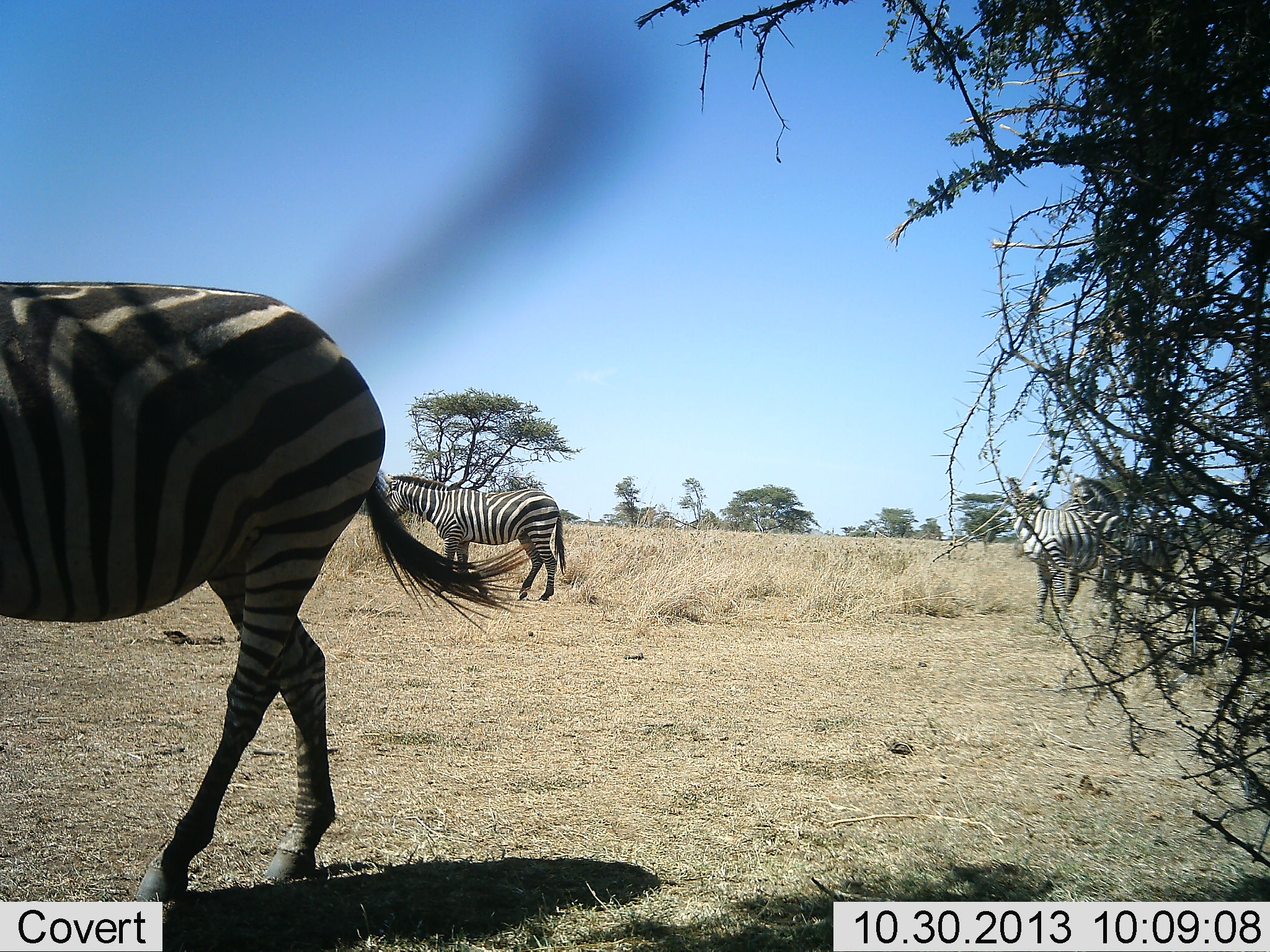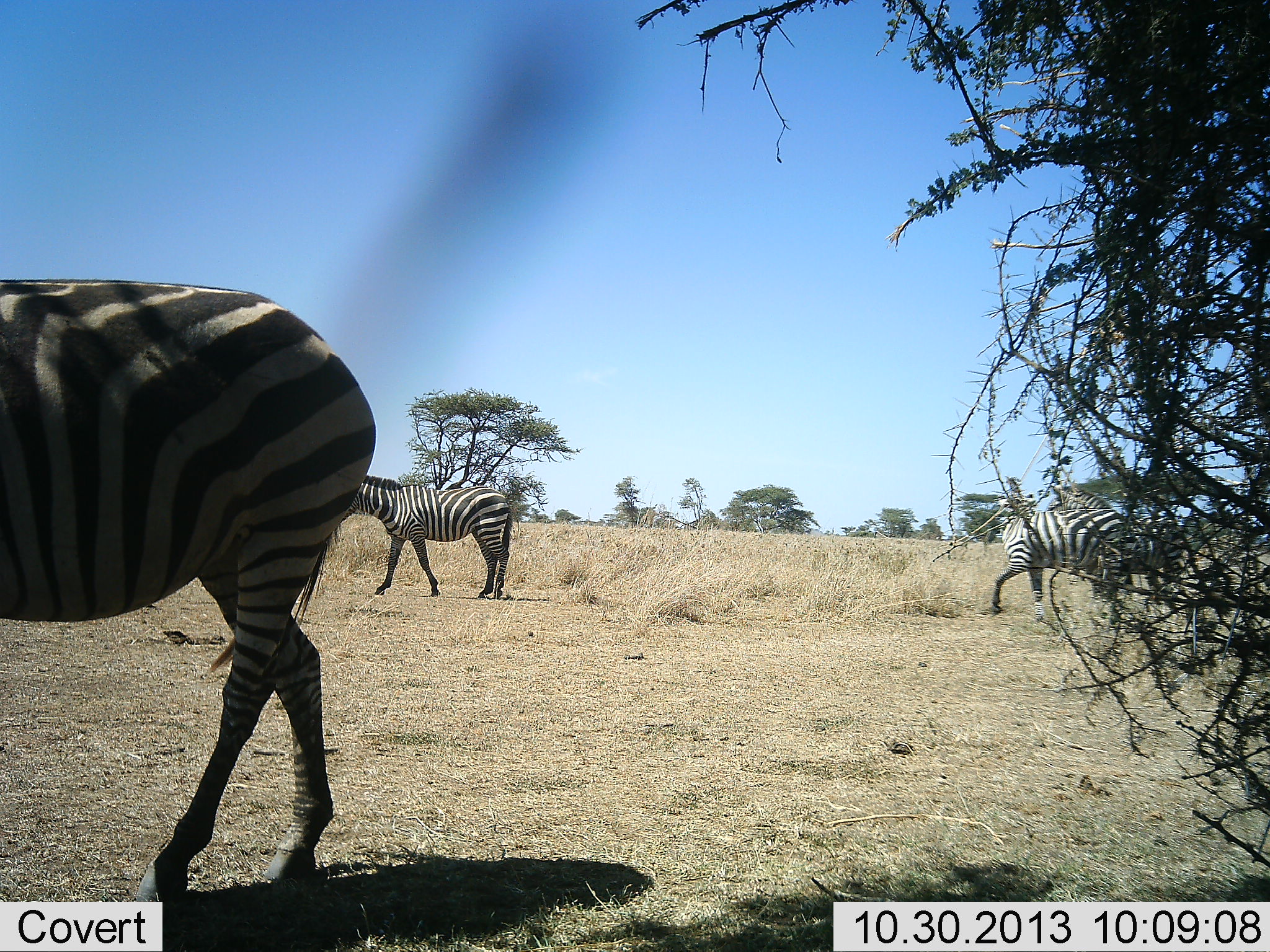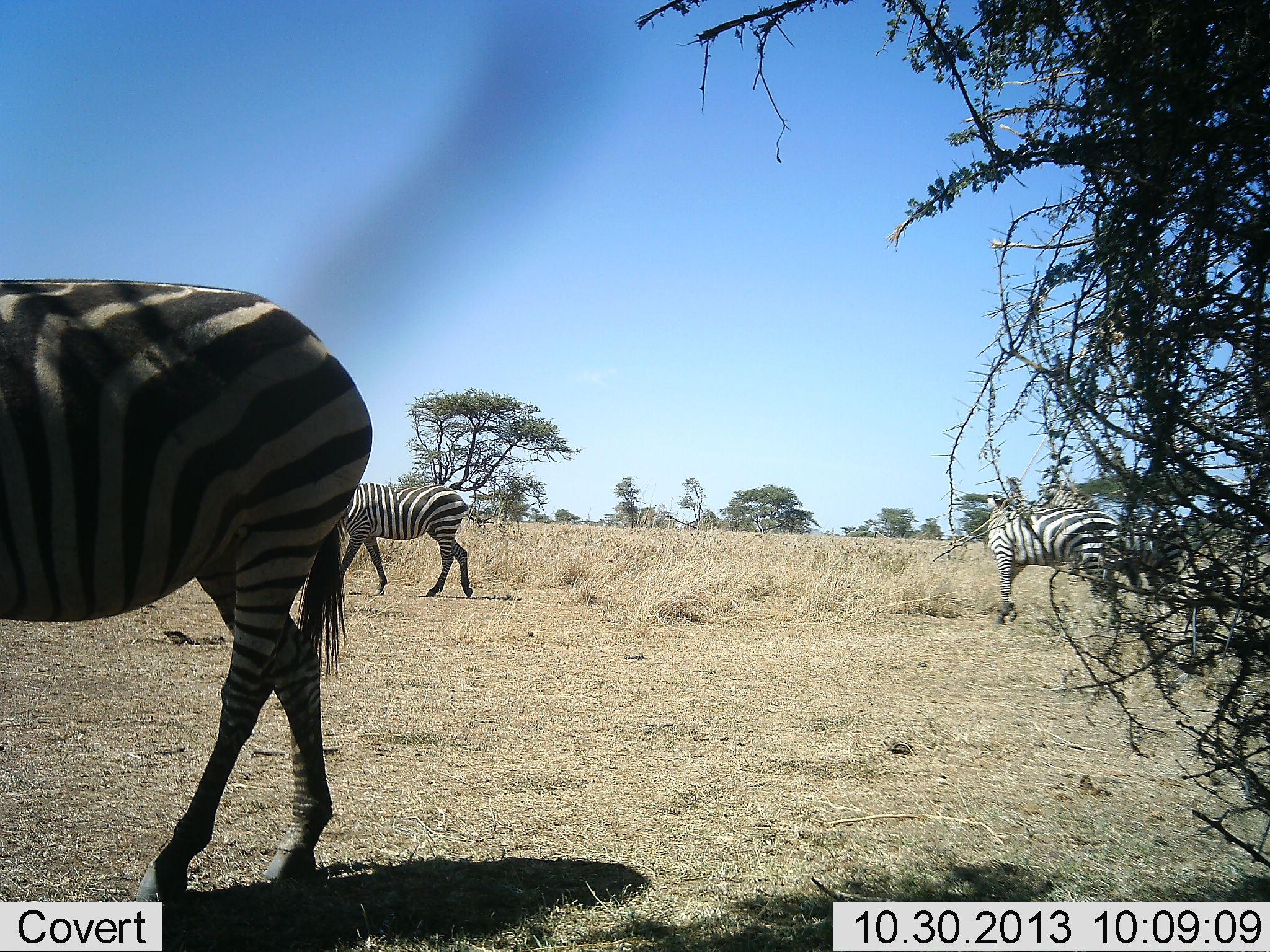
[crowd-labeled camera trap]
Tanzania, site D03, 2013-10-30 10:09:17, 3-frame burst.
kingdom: Animalia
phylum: Chordata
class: Mammalia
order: Perissodactyla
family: Equidae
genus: Equus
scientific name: Equus quagga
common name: plains zebra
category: zebra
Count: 4.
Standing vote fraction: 64%.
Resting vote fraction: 0%.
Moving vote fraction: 82%.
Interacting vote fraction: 27%.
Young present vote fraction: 0%.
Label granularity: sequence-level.